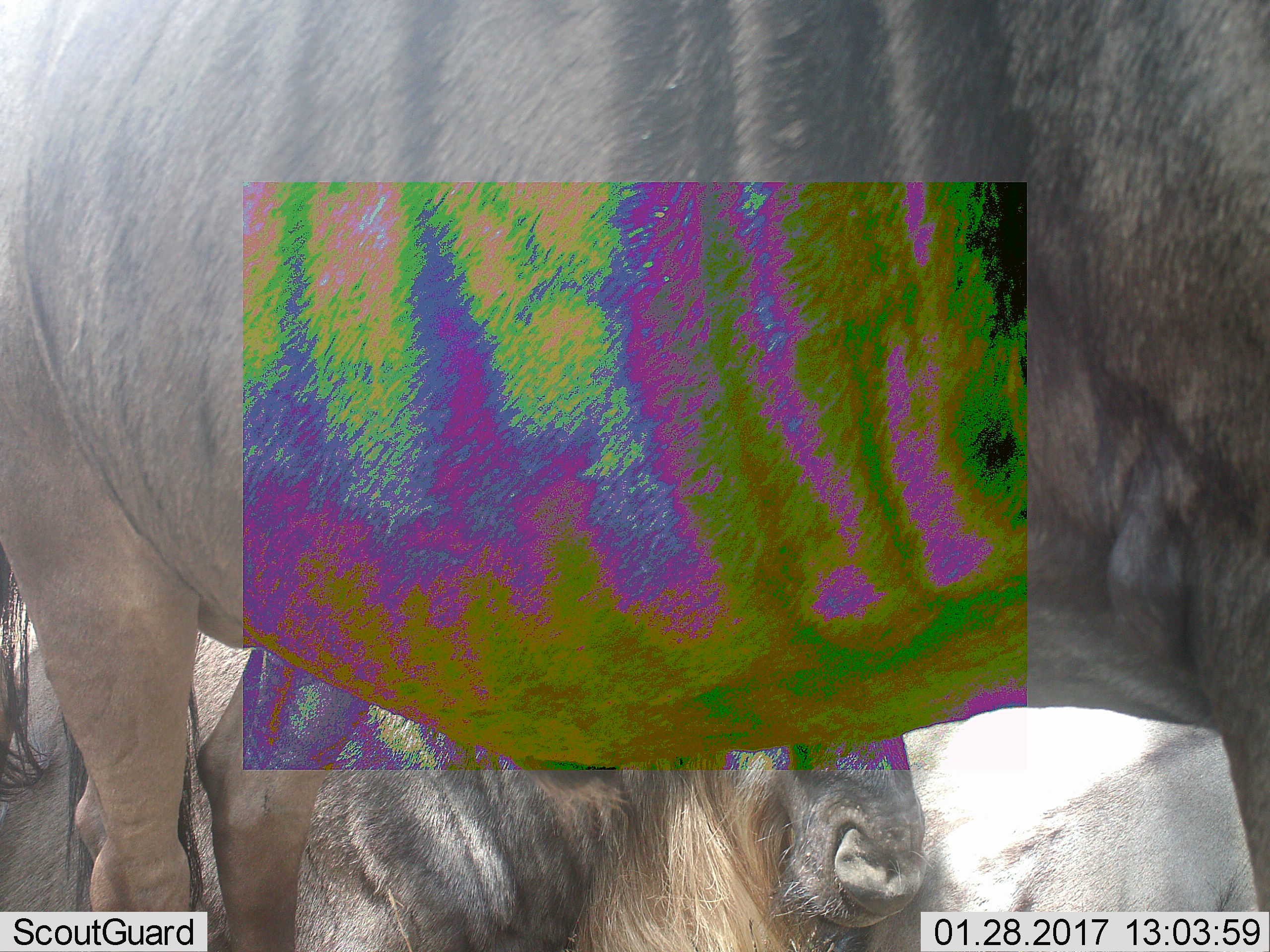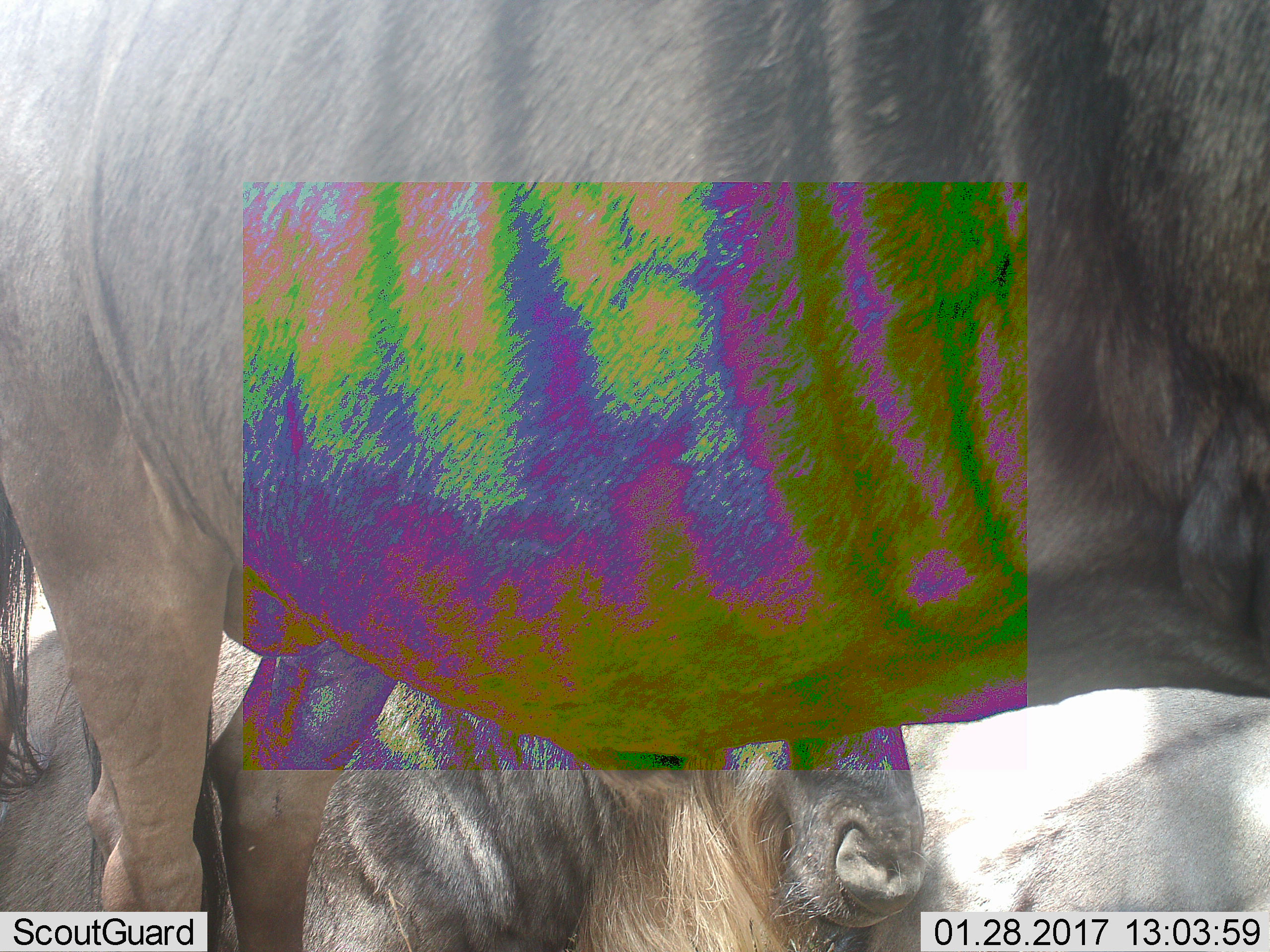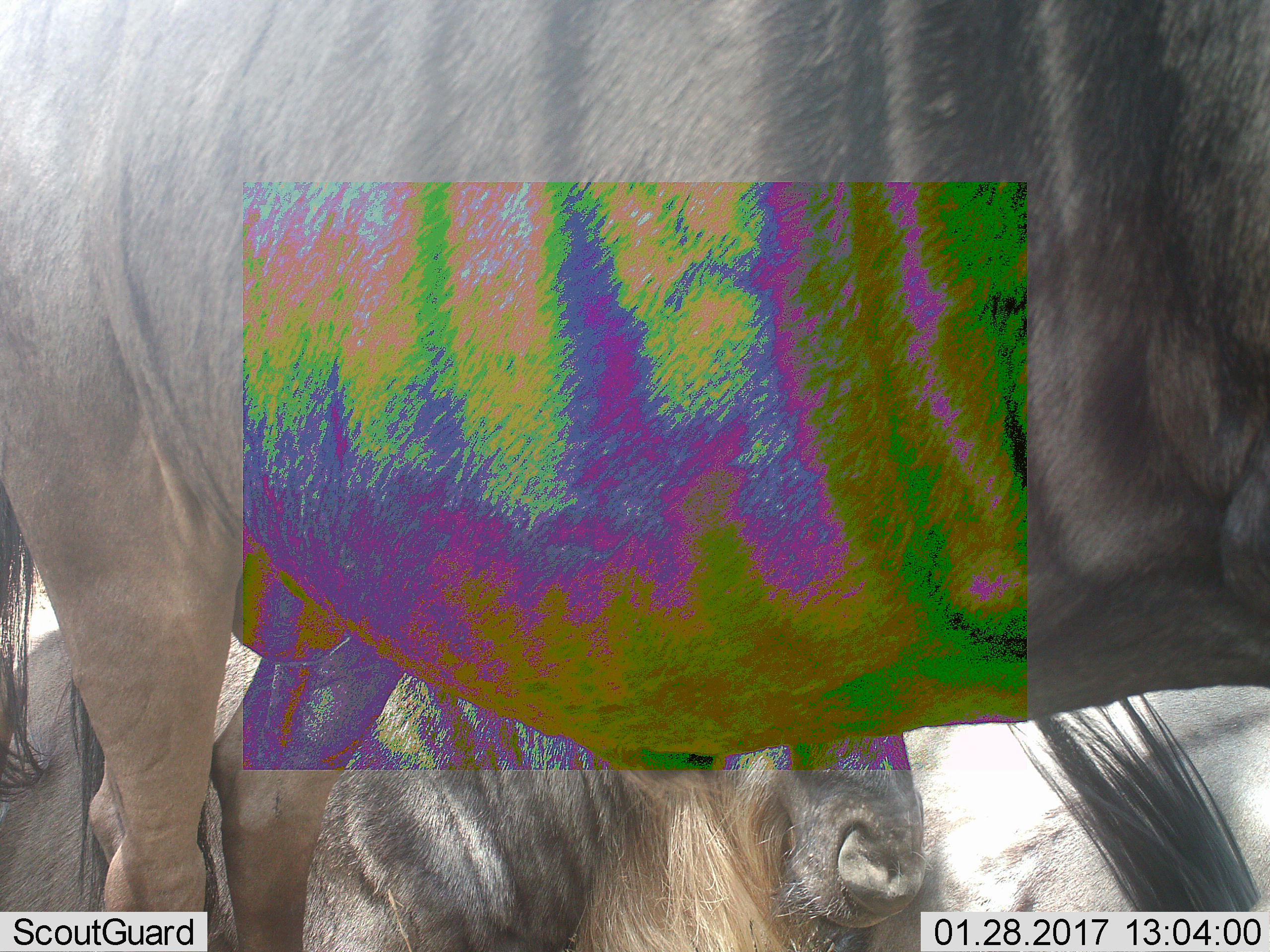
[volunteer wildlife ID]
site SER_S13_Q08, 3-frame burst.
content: unidentified animal